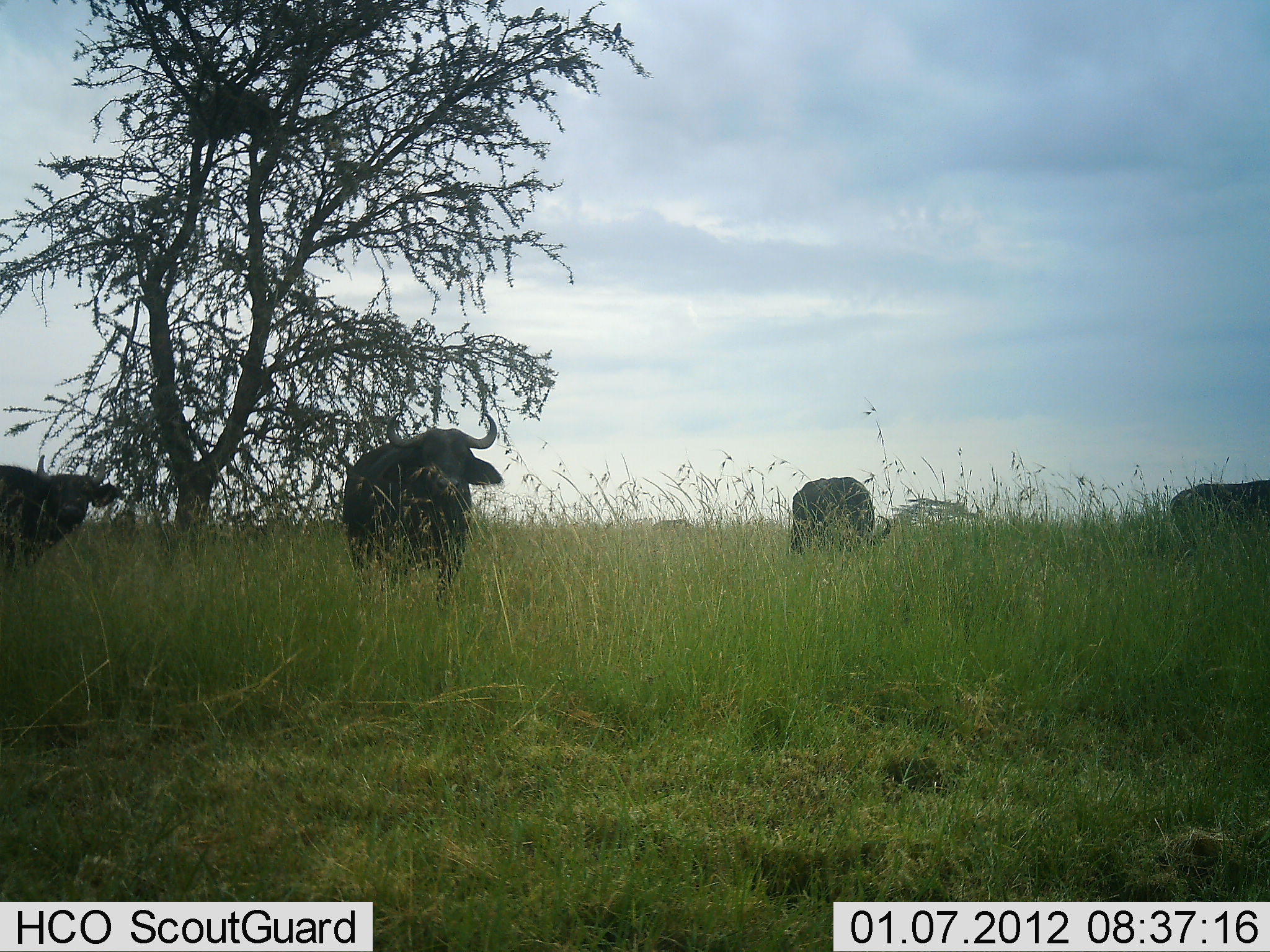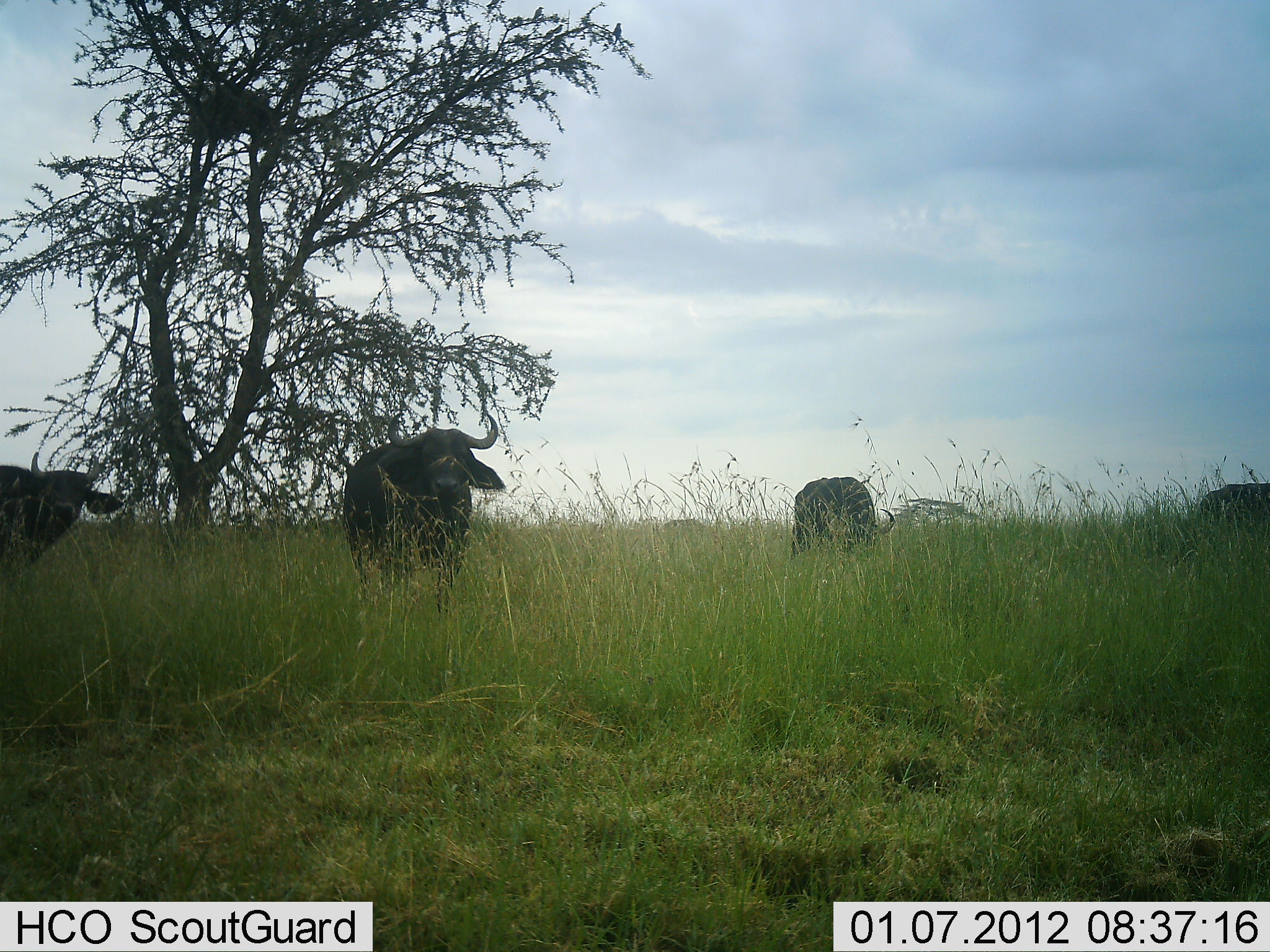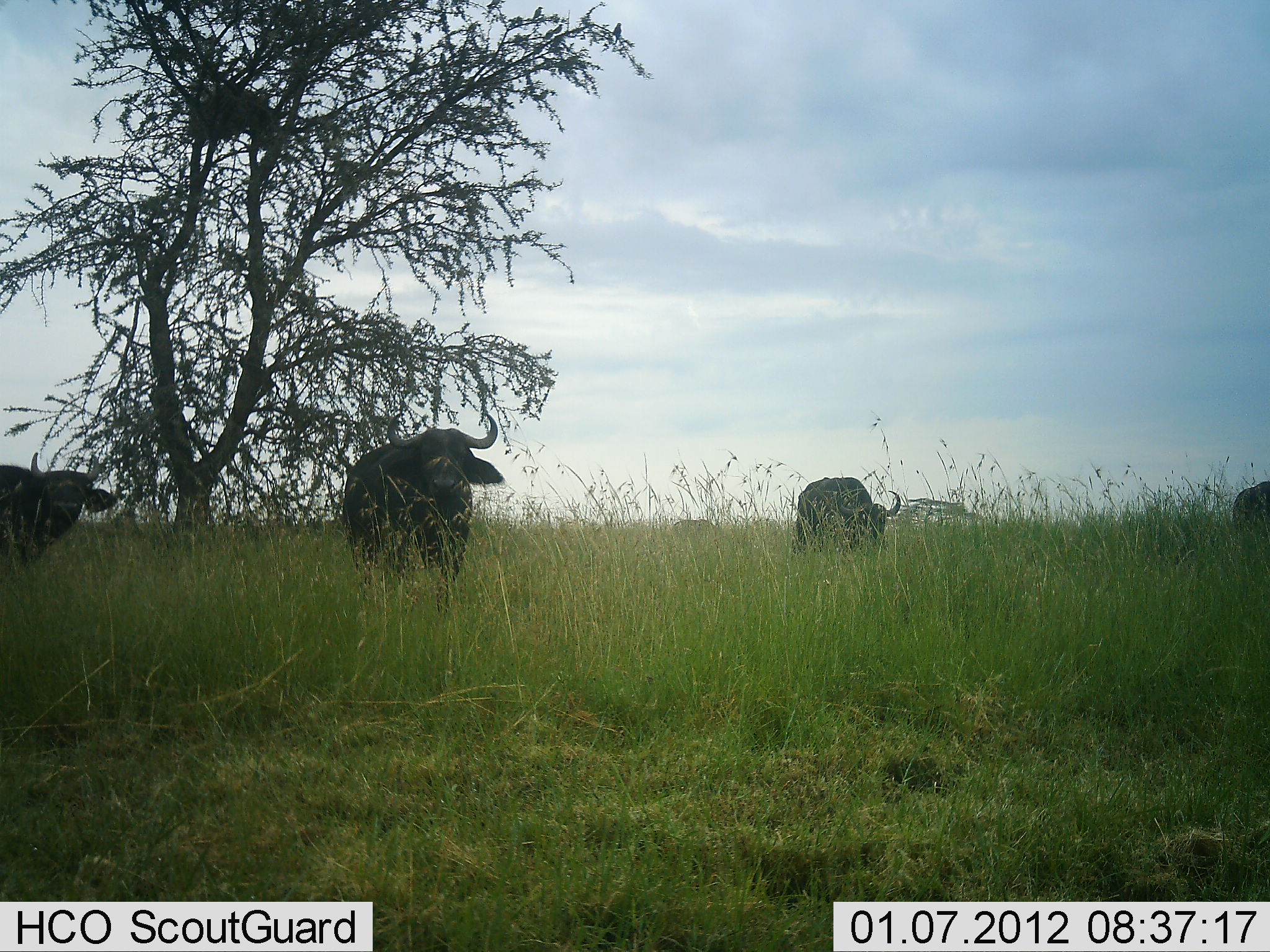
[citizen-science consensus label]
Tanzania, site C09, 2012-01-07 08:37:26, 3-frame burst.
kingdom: Animalia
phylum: Chordata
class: Mammalia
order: Artiodactyla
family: Bovidae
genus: Syncerus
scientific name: Syncerus caffer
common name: cape buffalo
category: buffalo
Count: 4.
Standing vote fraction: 92%.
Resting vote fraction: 4%.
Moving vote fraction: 23%.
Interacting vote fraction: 0%.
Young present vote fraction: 0%.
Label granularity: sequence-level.